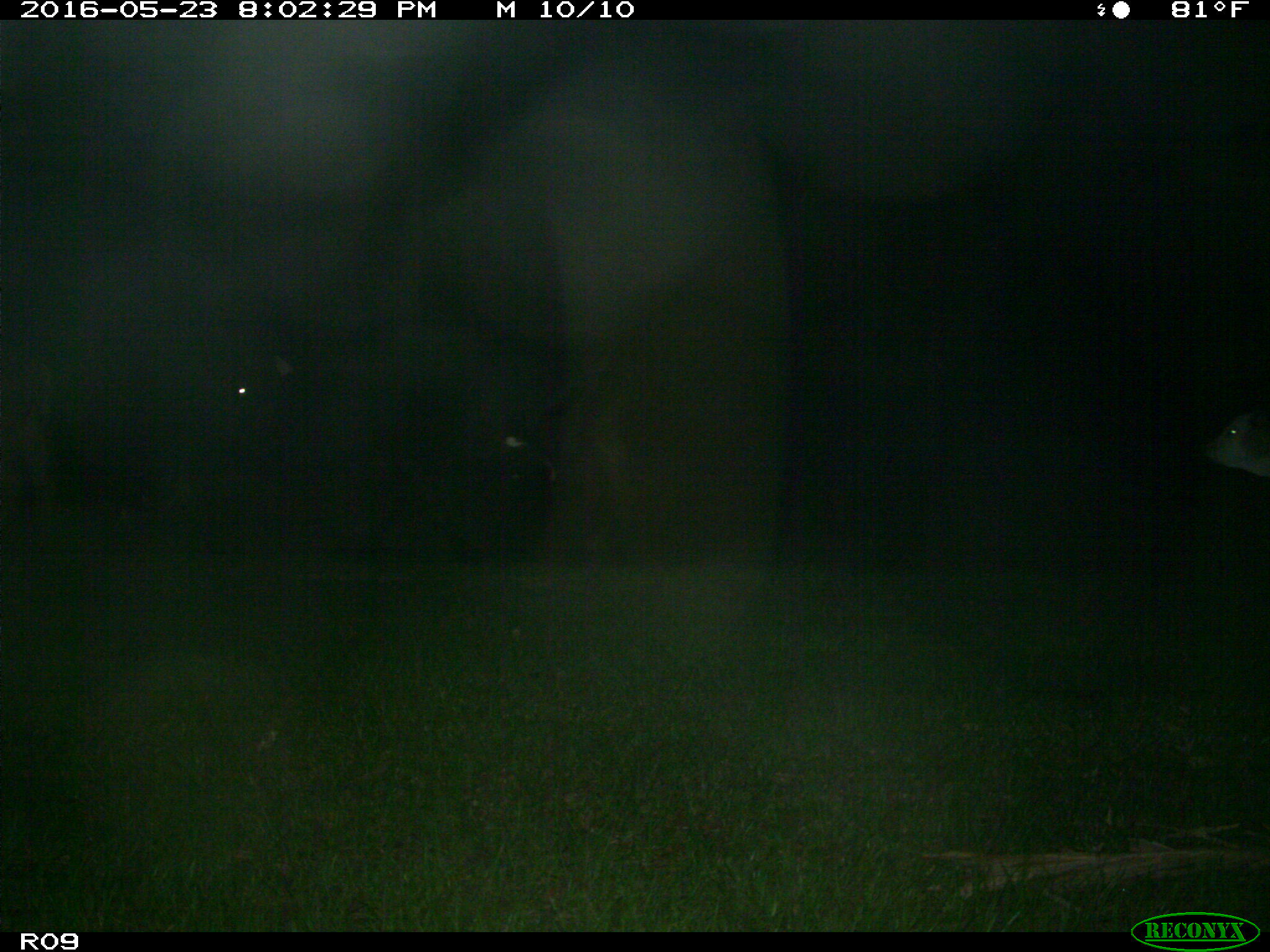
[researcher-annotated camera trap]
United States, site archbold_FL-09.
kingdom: Animalia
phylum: Chordata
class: Mammalia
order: Artiodactyla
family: Bovidae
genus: Bos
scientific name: Bos taurus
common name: domestic cow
Bos taurus (domestic cow).